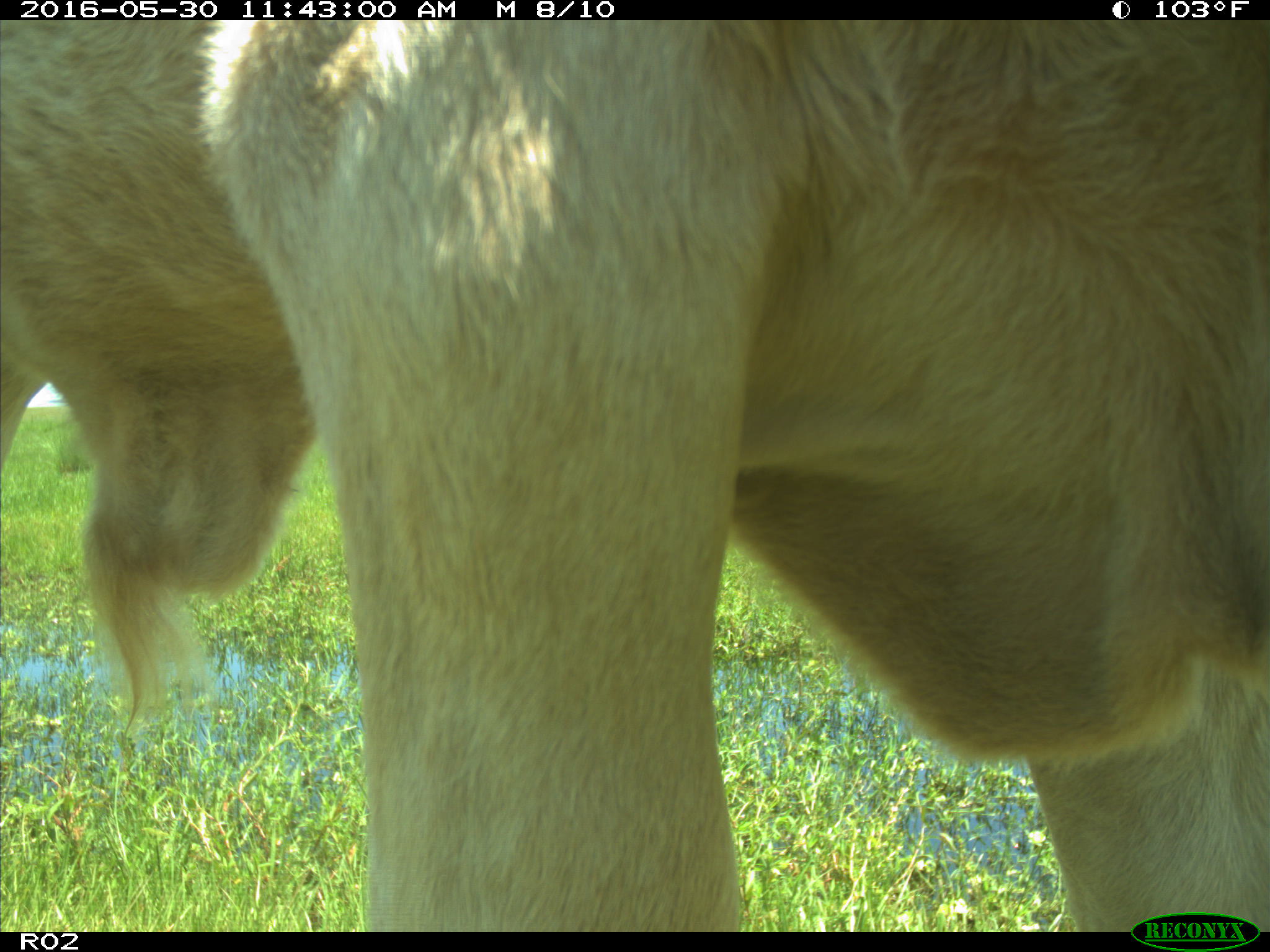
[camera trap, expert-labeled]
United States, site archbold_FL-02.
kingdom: Animalia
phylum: Chordata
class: Mammalia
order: Artiodactyla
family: Bovidae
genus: Bos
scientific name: Bos taurus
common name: domestic cow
Bos taurus (domestic cow).